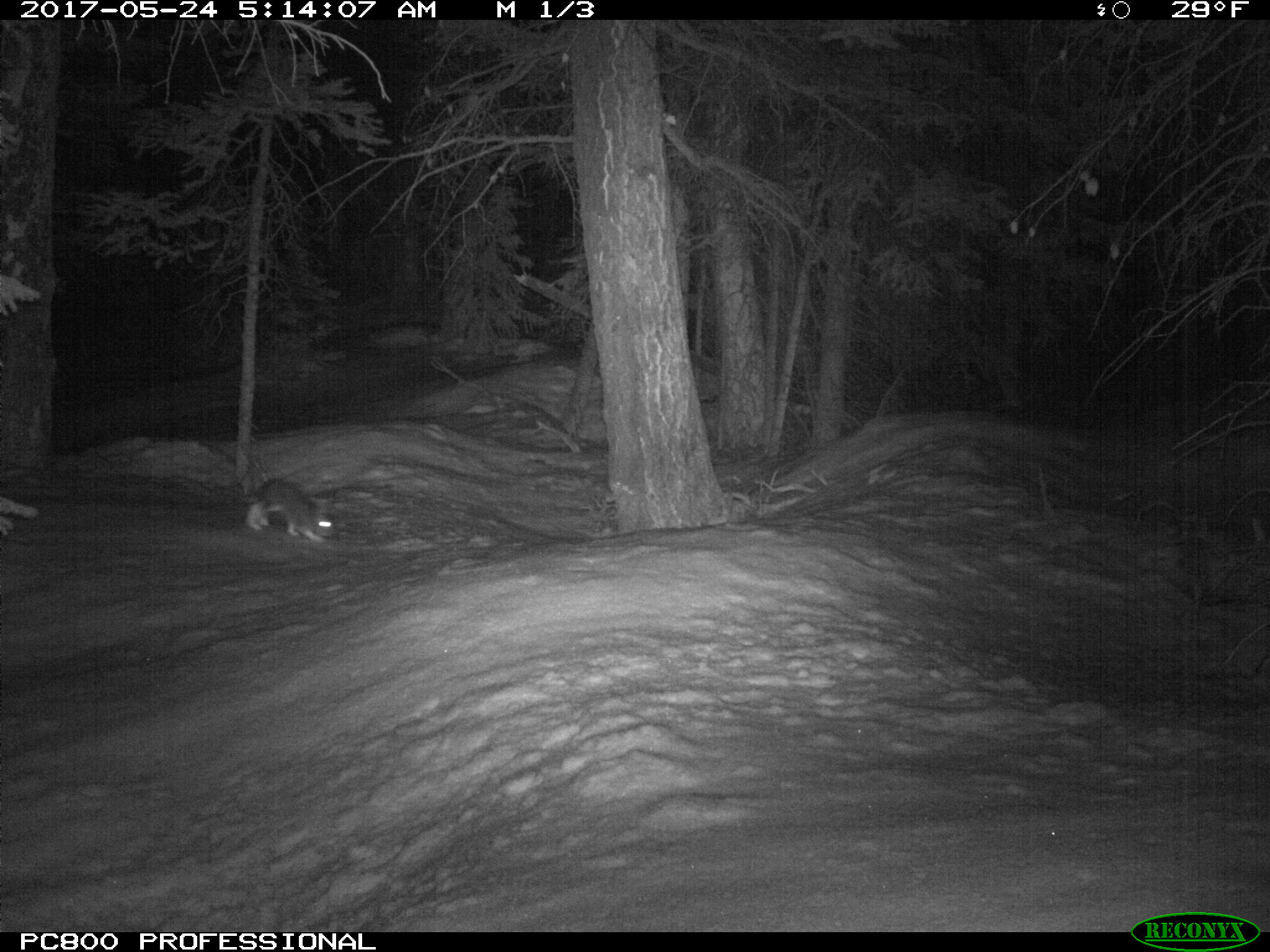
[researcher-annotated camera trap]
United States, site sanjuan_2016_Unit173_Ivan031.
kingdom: Animalia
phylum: Chordata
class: Mammalia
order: Lagomorpha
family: Leporidae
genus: Lepus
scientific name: Lepus americanus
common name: snowshoe hare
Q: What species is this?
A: Lepus americanus (snowshoe hare).